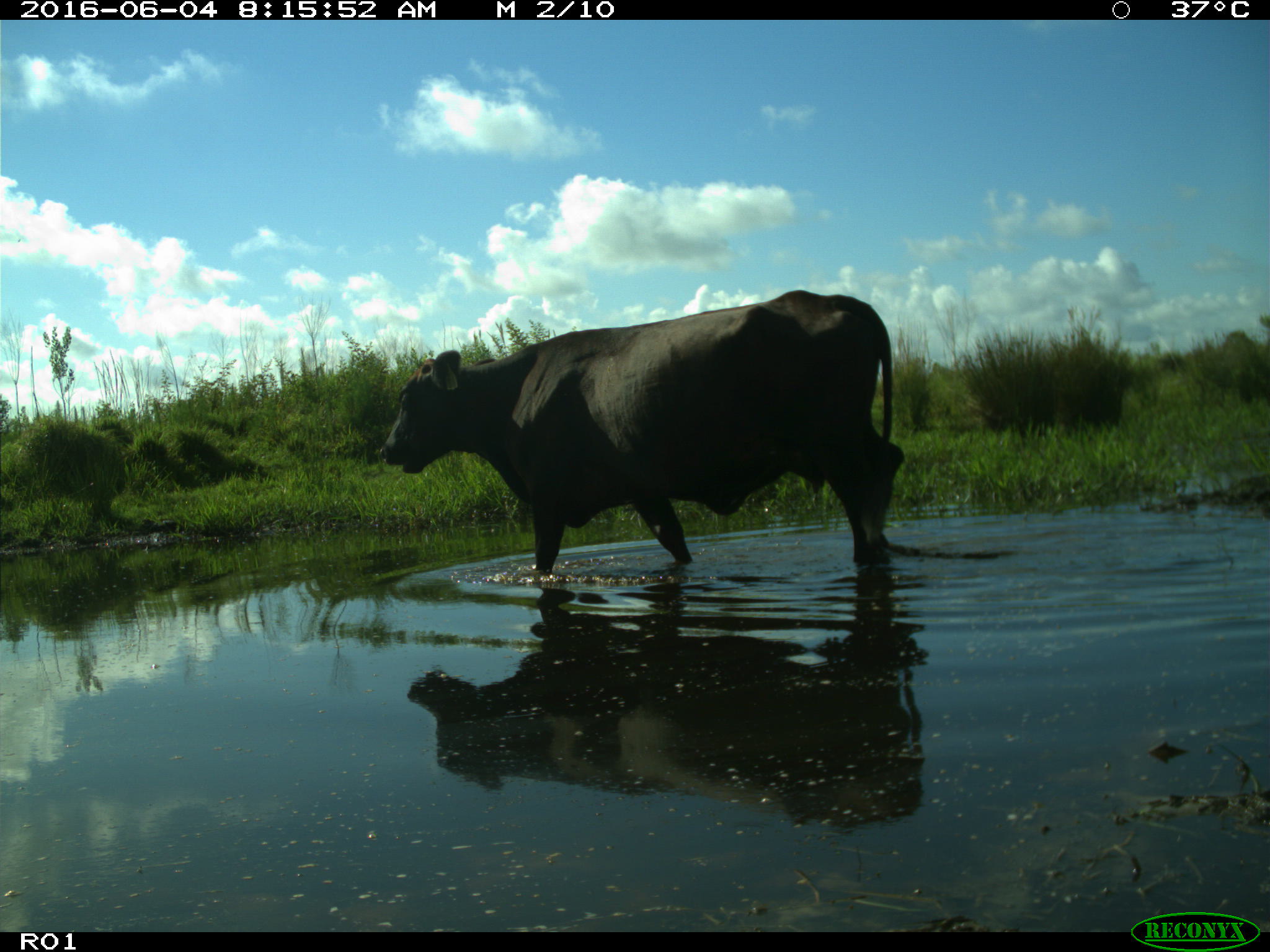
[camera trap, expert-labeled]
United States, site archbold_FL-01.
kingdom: Animalia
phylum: Chordata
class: Mammalia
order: Artiodactyla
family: Bovidae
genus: Bos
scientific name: Bos taurus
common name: domestic cow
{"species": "Bos taurus (domestic cow)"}